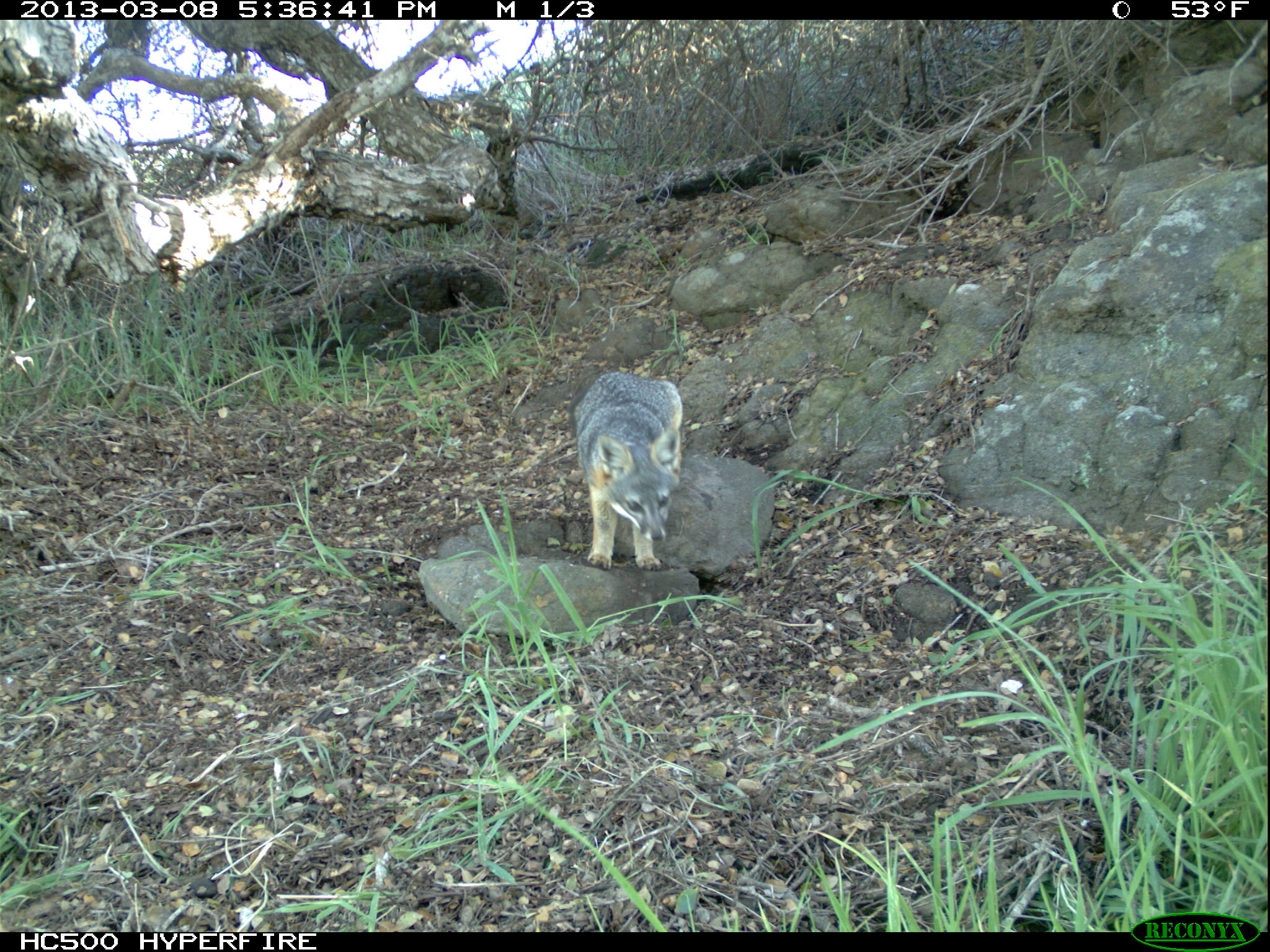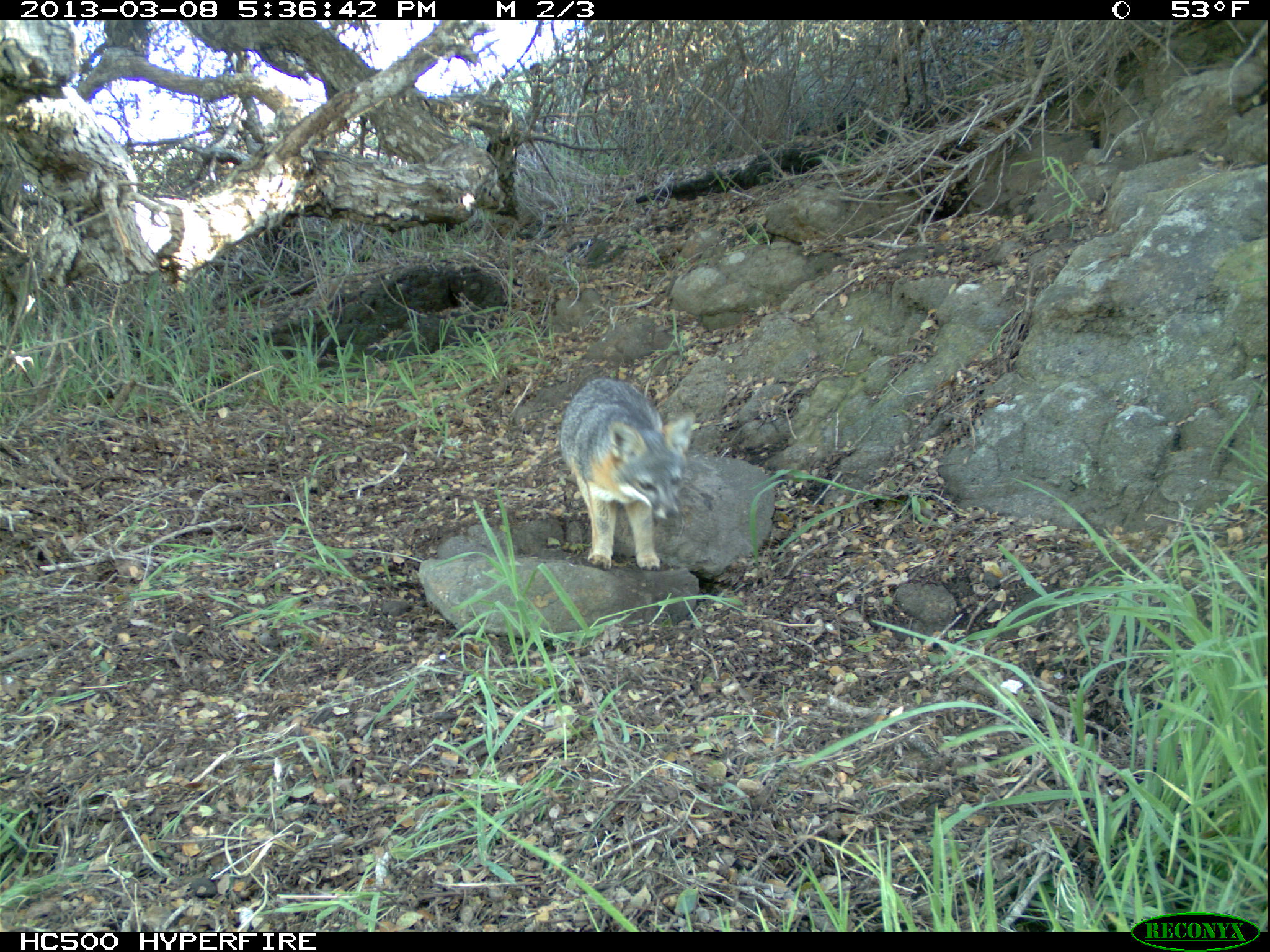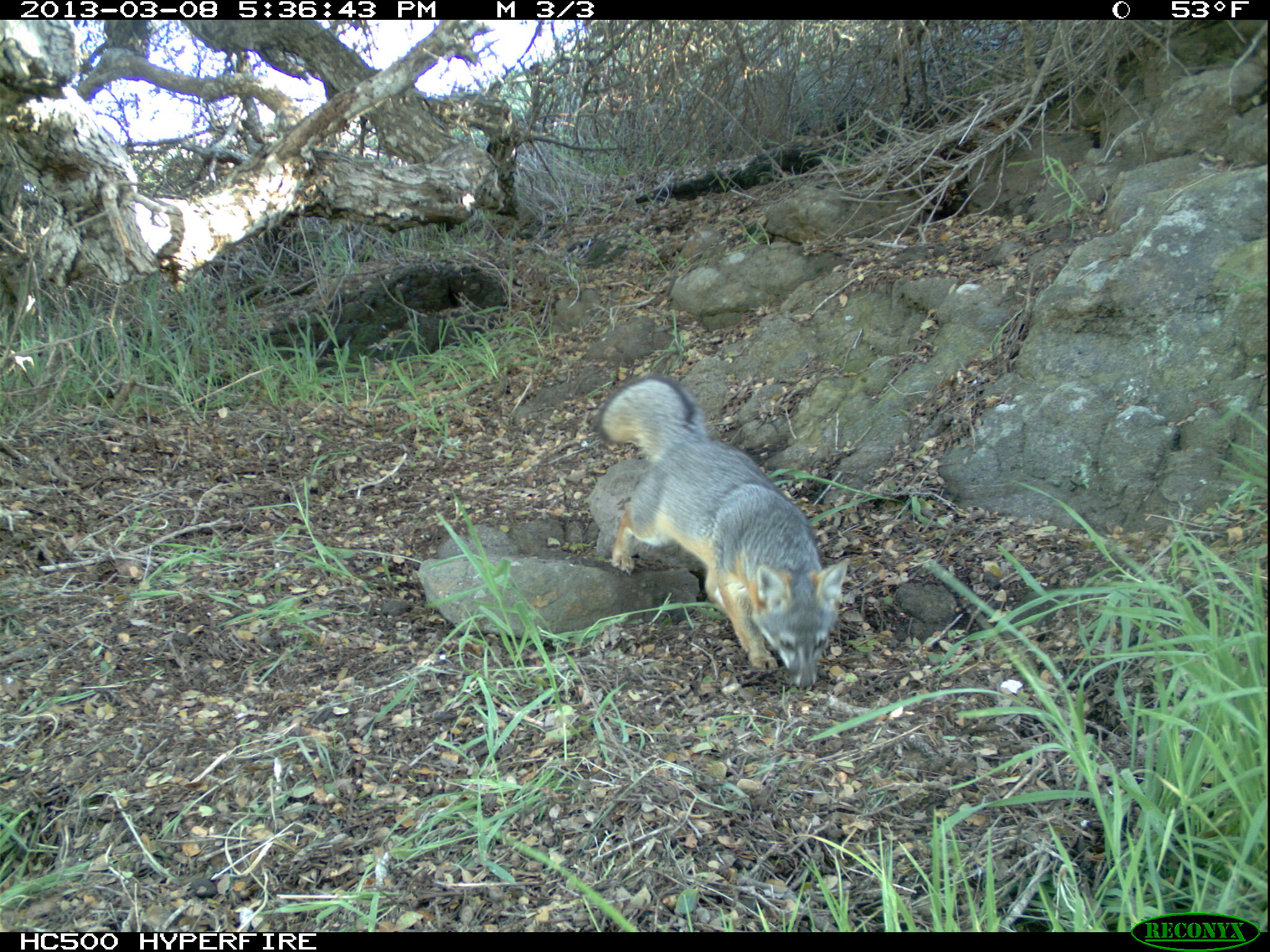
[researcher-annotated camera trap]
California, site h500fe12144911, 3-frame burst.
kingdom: Animalia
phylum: Chordata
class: Mammalia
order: Carnivora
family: Canidae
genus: Urocyon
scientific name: Urocyon littoralis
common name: island fox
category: fox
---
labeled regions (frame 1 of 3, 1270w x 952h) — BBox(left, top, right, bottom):
fox: BBox(568, 371, 683, 569)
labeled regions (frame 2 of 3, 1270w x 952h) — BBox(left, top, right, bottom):
fox: BBox(559, 376, 695, 570)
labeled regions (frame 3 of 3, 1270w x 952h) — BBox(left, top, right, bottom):
fox: BBox(592, 374, 848, 689)